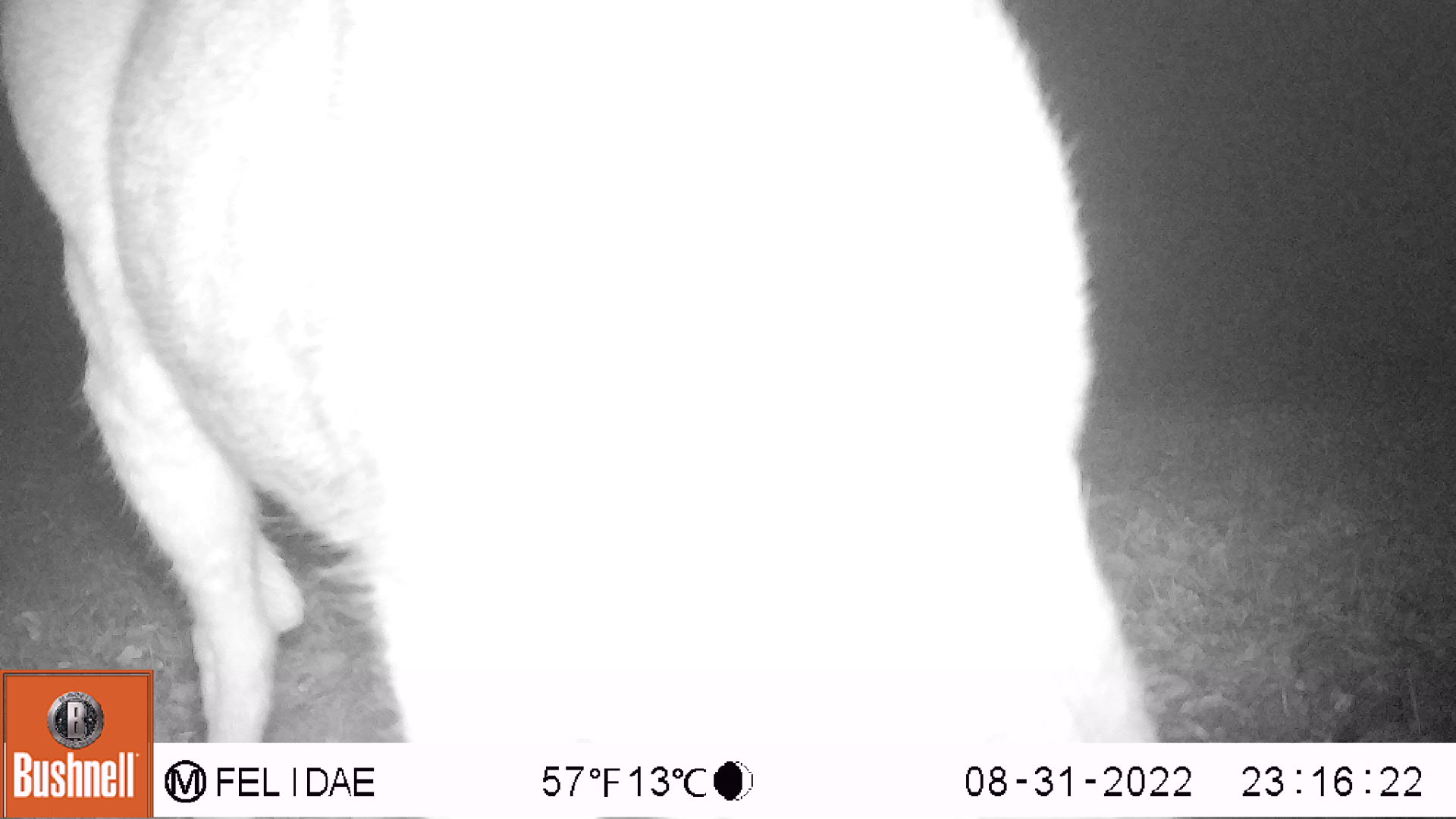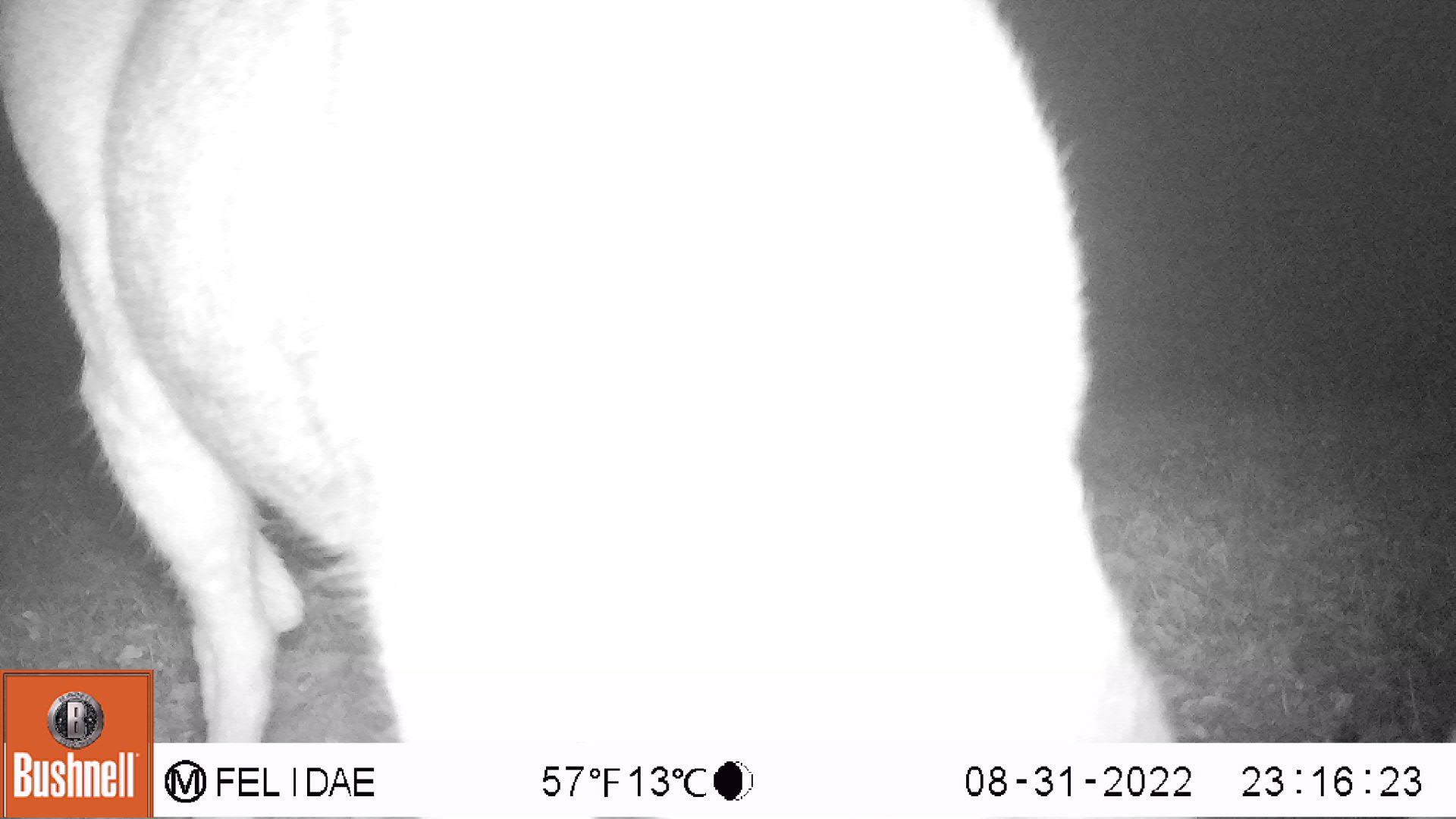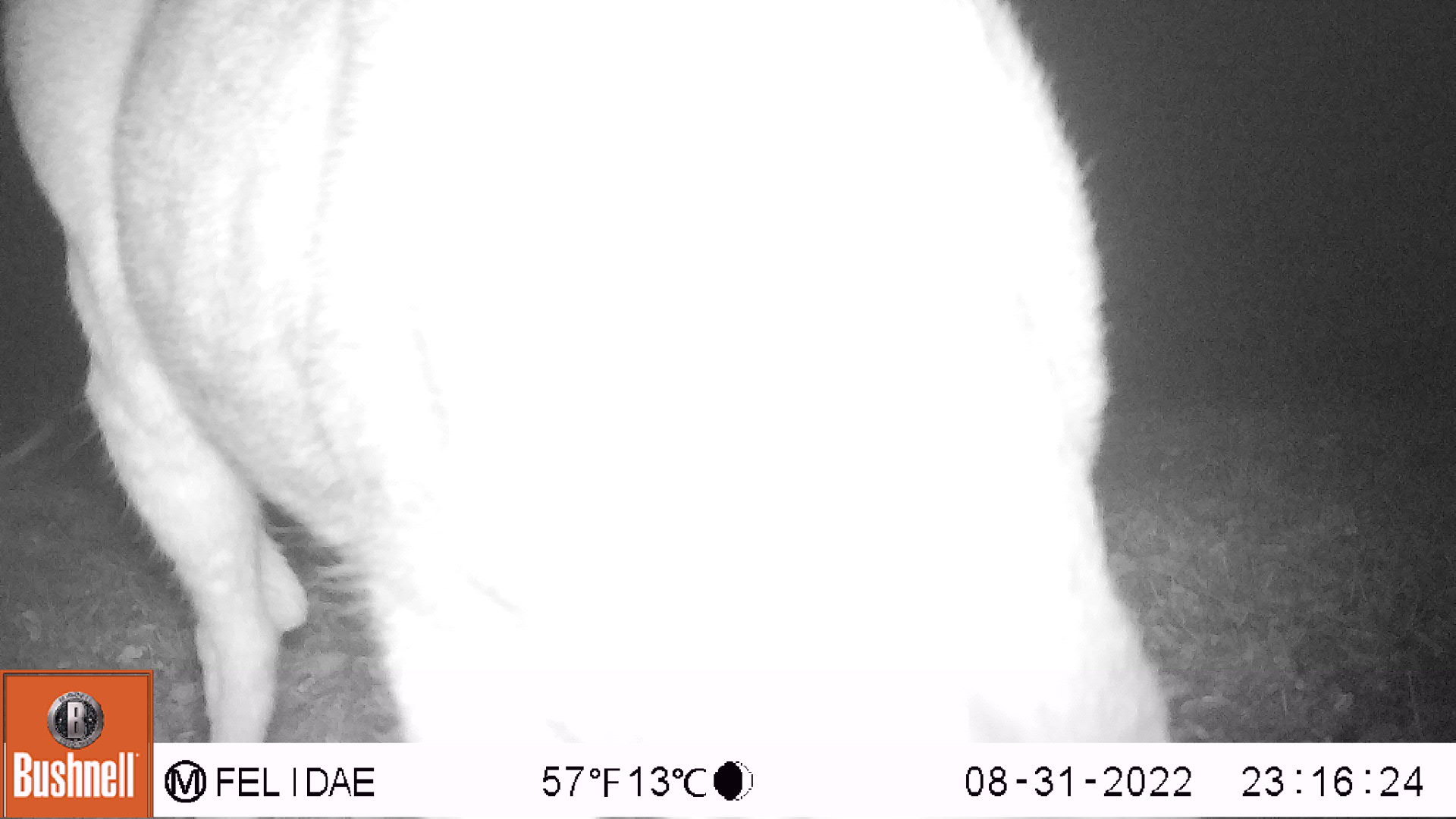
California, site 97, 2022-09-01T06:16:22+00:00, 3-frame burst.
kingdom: Animalia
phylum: Chordata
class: Mammalia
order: Artiodactyla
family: Cervidae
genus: Odocoileus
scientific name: Odocoileus hemionus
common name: mule deer